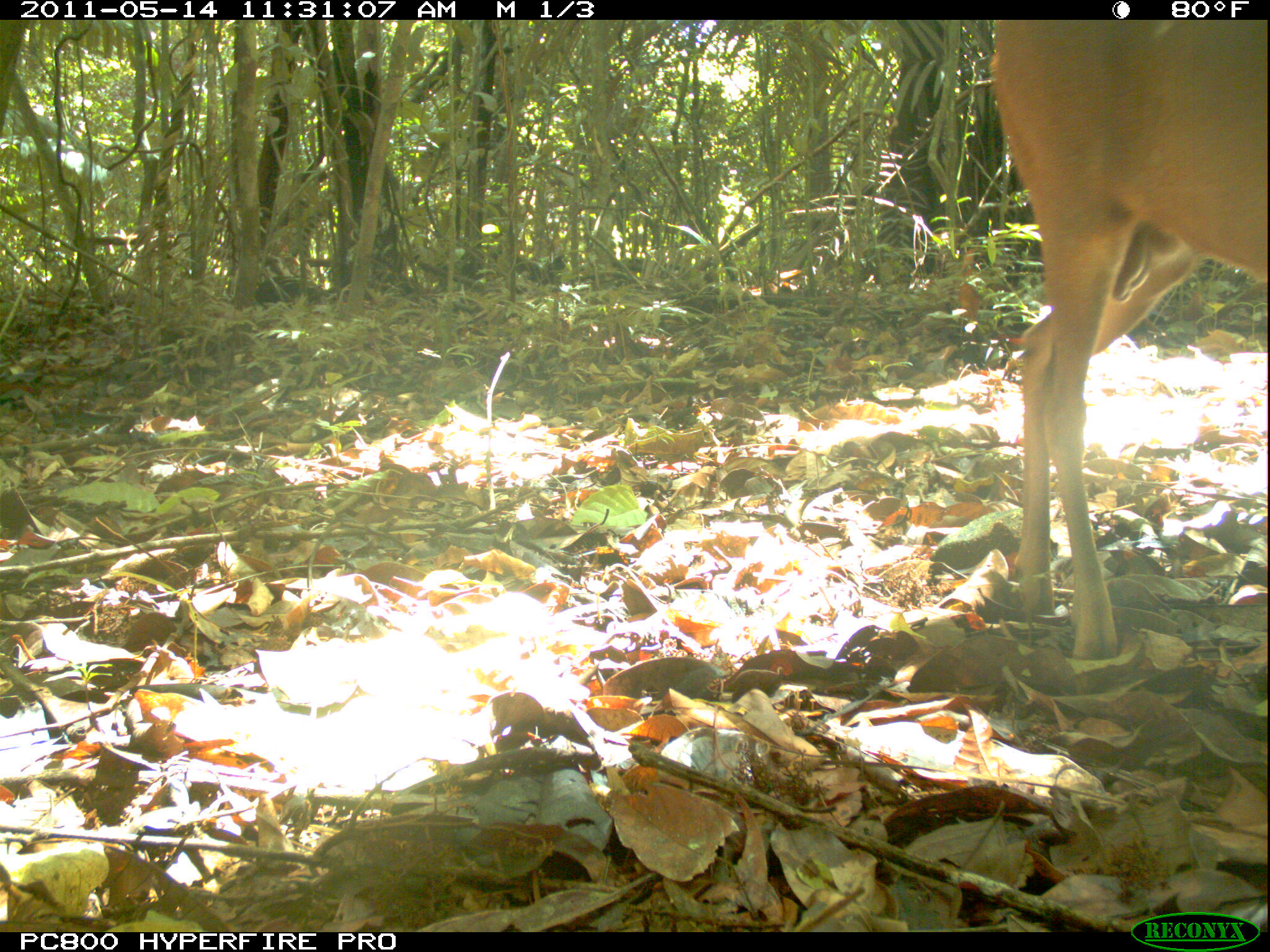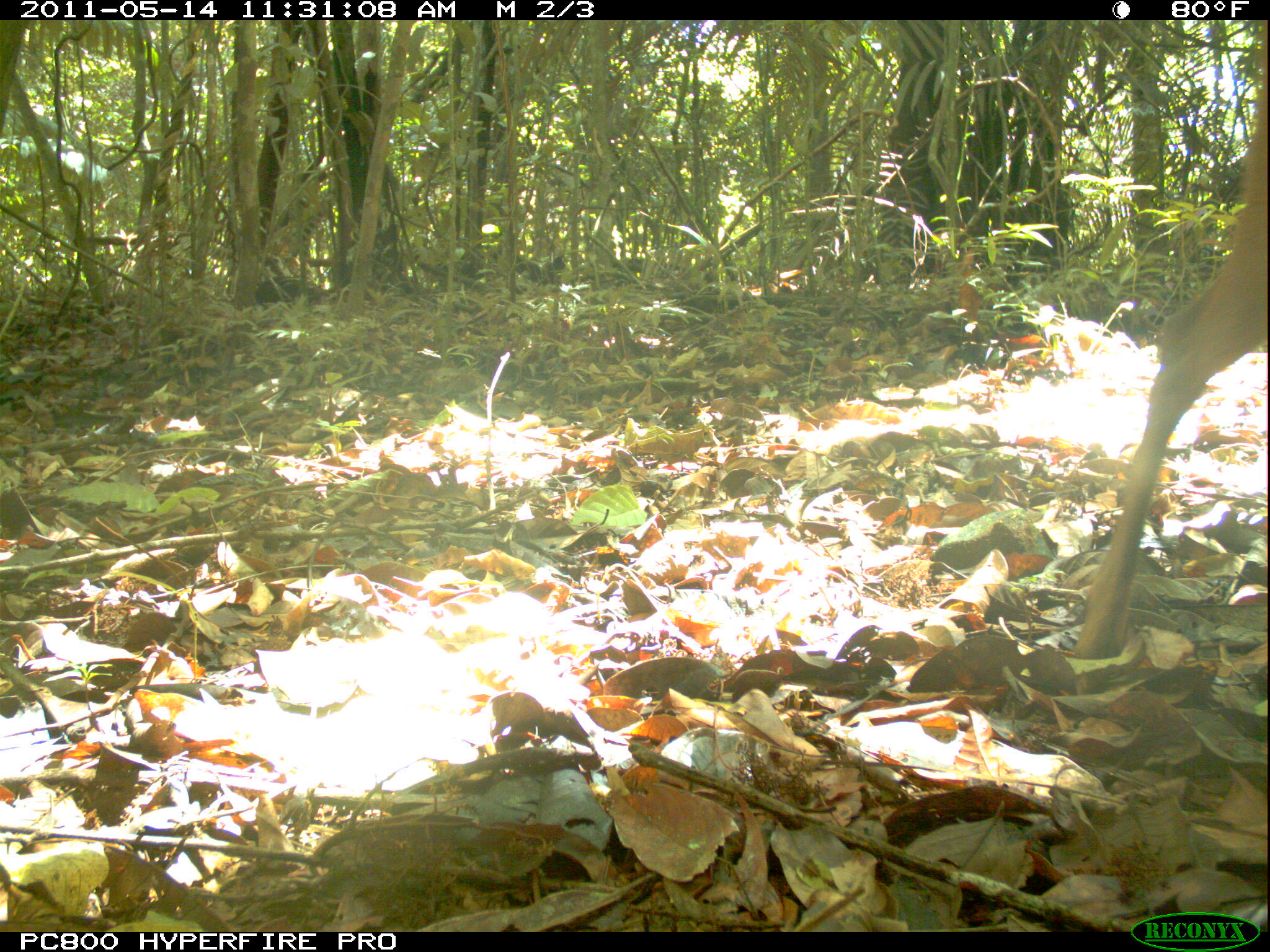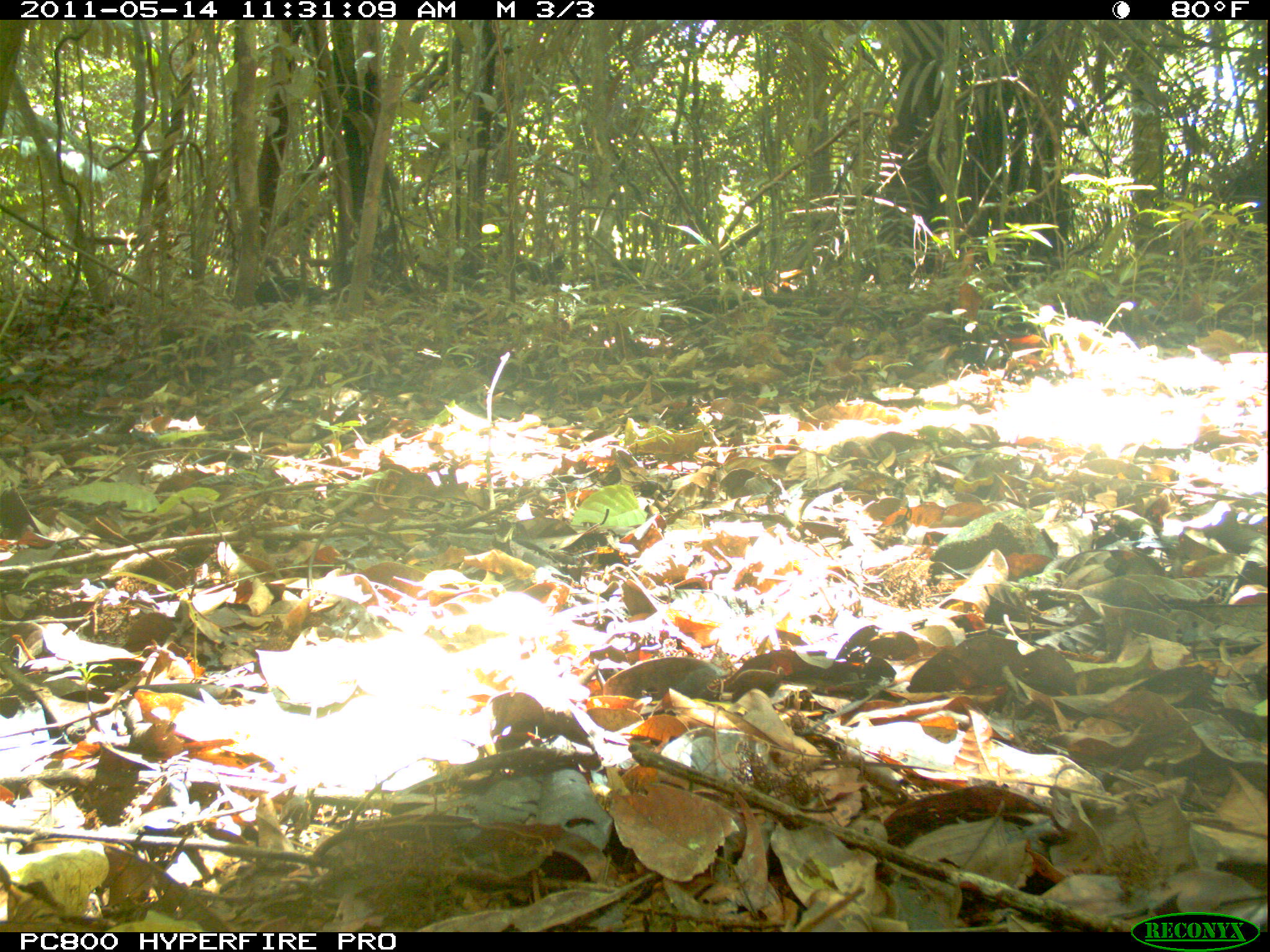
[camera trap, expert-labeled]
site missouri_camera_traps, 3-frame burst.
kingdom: Animalia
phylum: Chordata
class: Mammalia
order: Artiodactyla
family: Cervidae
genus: Mazama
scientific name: Mazama americana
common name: red brocket deer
Red brocket deer (Mazama americana). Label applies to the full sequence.